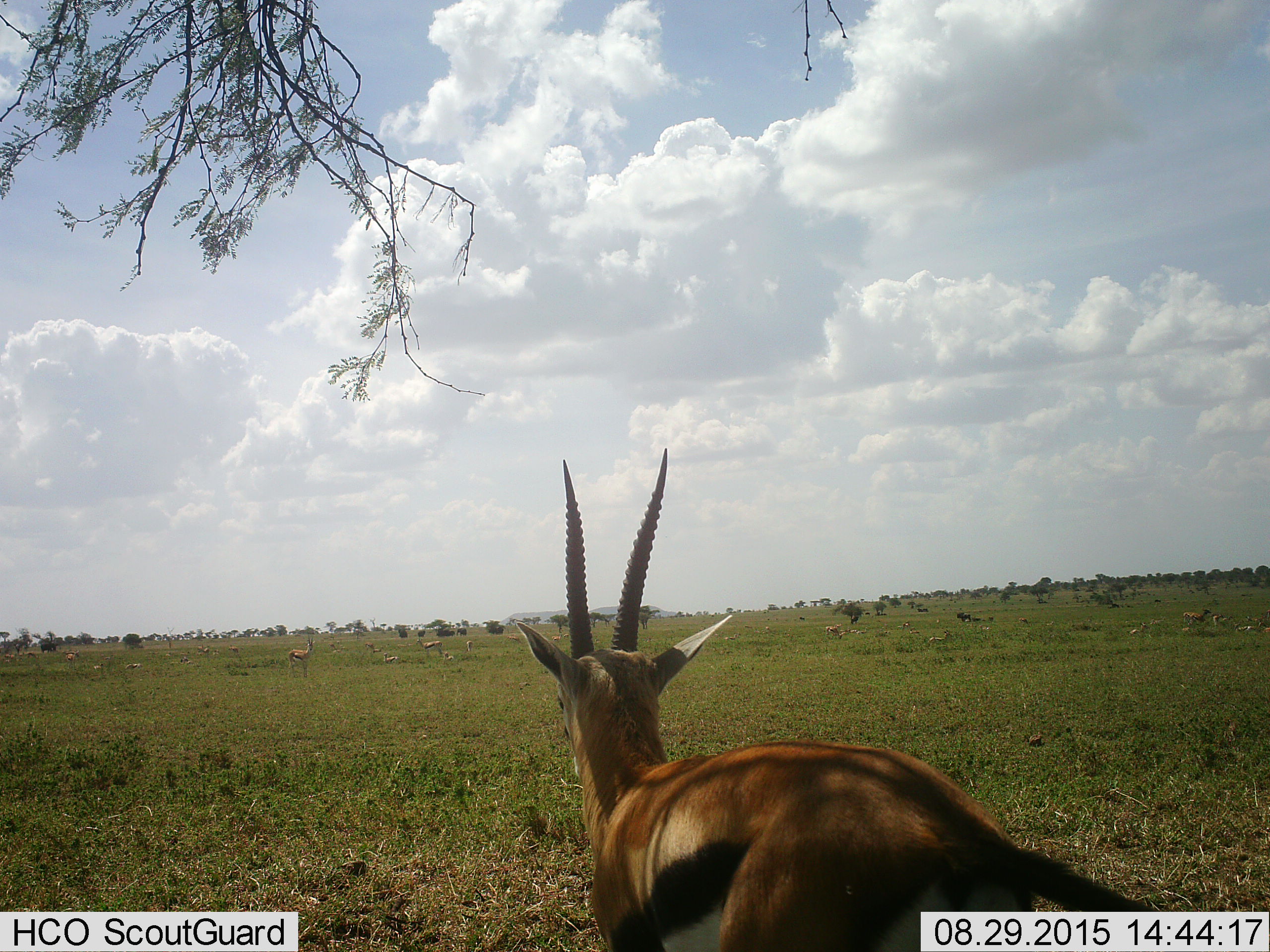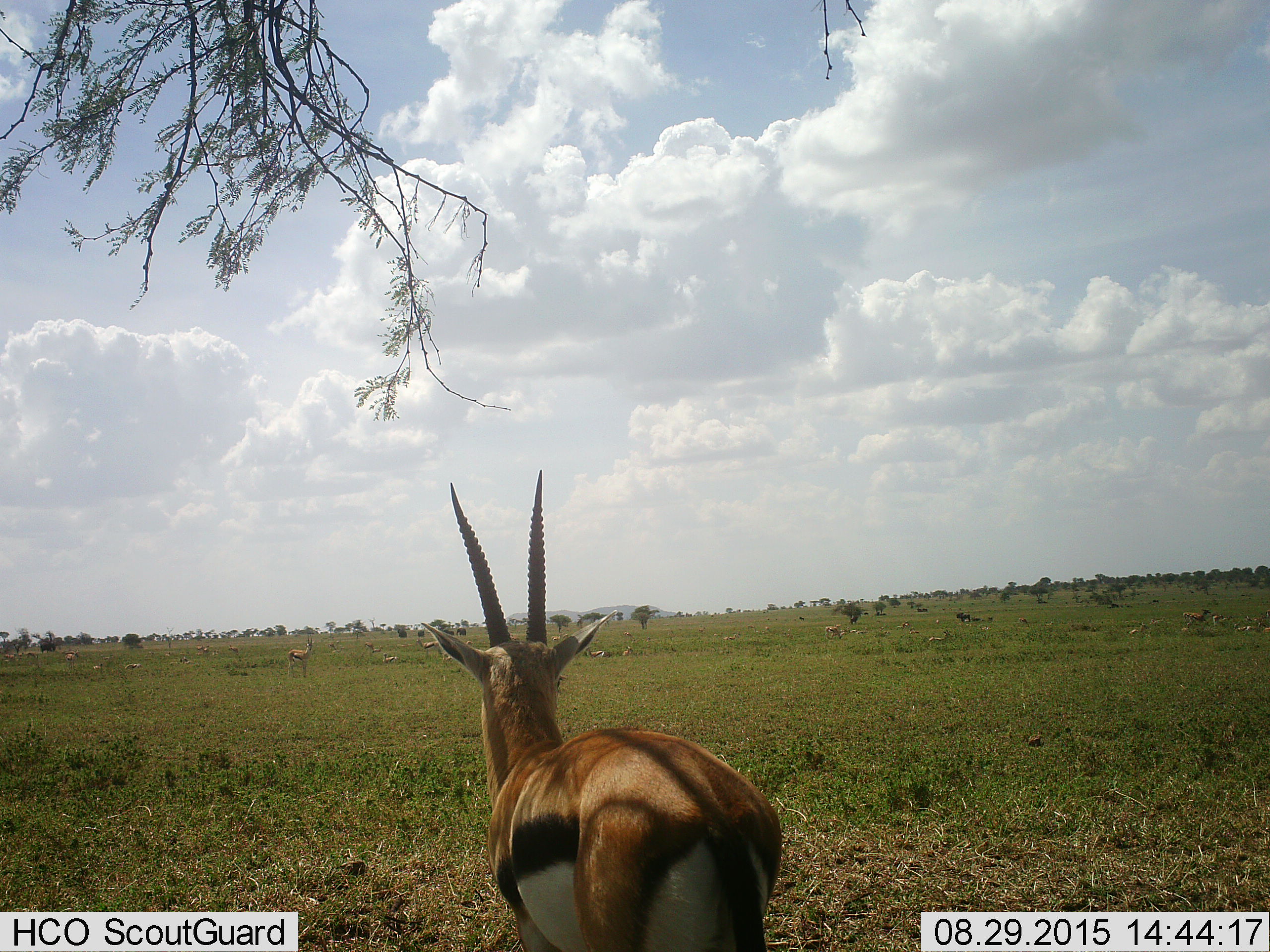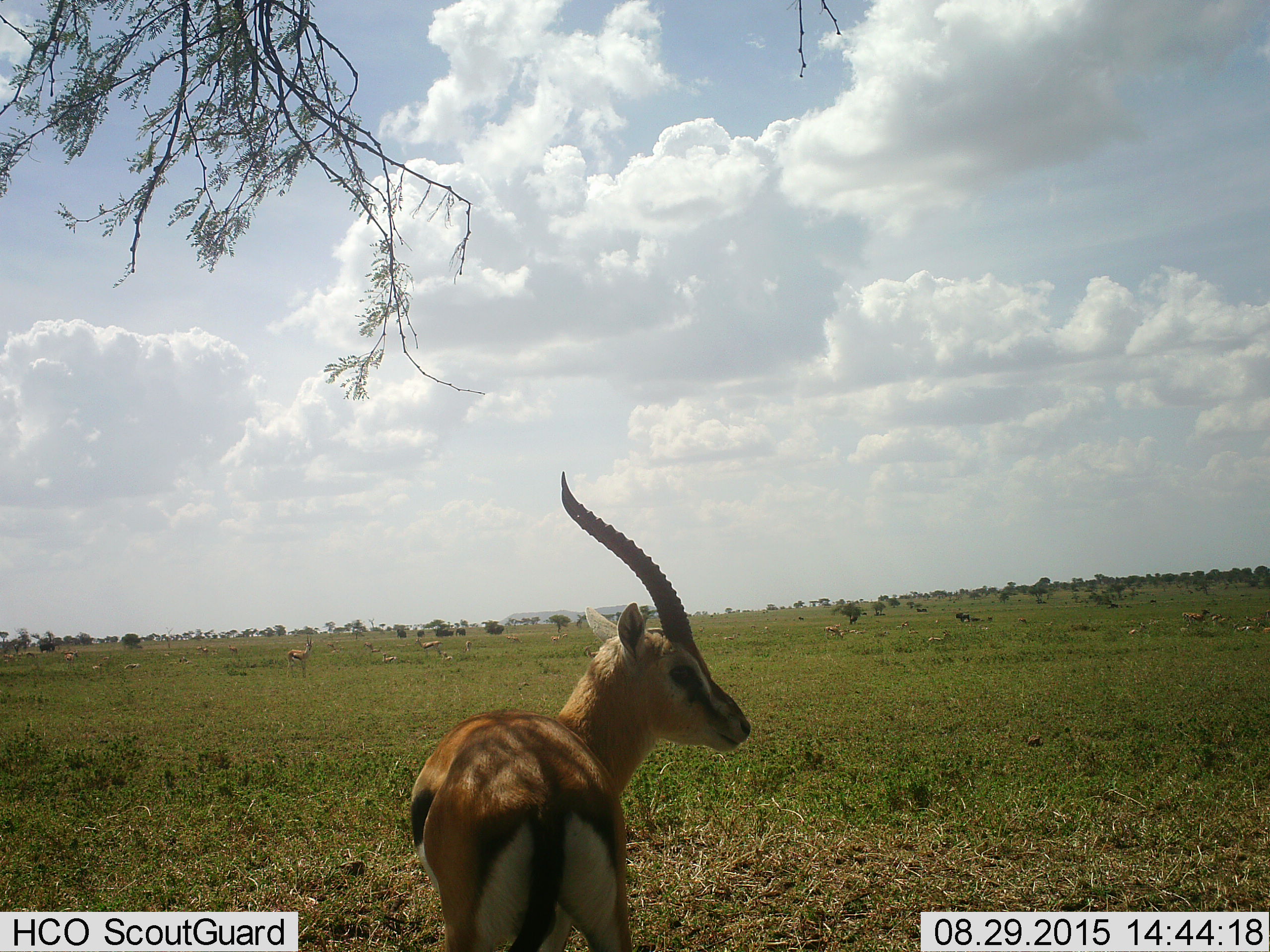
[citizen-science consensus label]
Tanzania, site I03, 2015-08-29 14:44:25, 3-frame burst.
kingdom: Animalia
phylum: Chordata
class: Mammalia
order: Artiodactyla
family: Bovidae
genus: Eudorcas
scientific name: Eudorcas thomsonii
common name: thomson's gazelle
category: gazellethomsons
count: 11-50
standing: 50%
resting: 50%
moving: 50%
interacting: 0%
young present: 12%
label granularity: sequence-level